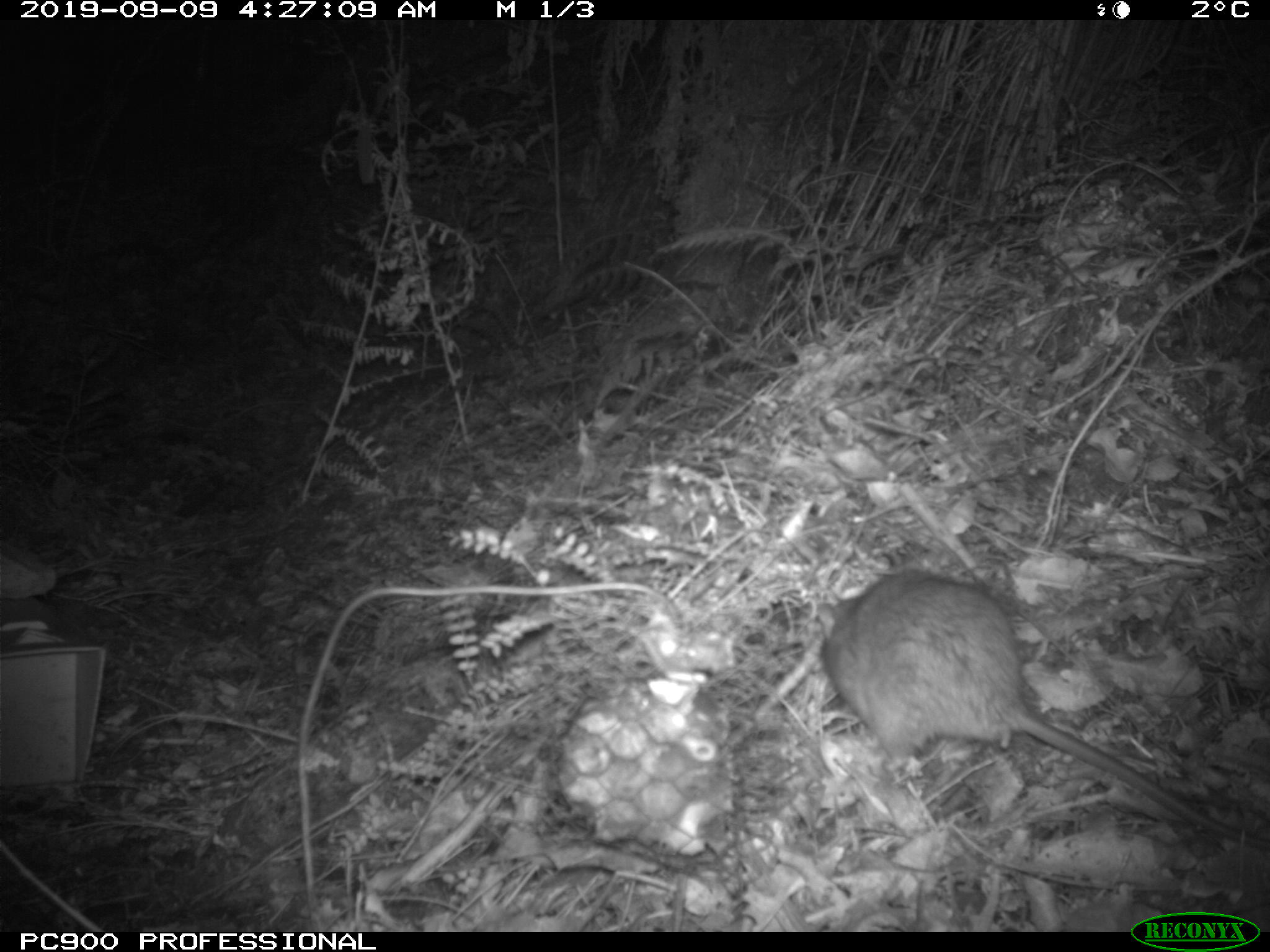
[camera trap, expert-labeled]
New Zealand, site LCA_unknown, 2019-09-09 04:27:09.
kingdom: Animalia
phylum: Chordata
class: Mammalia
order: Rodentia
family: Muridae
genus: Rattus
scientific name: Rattus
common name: rat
Rat (Rattus).